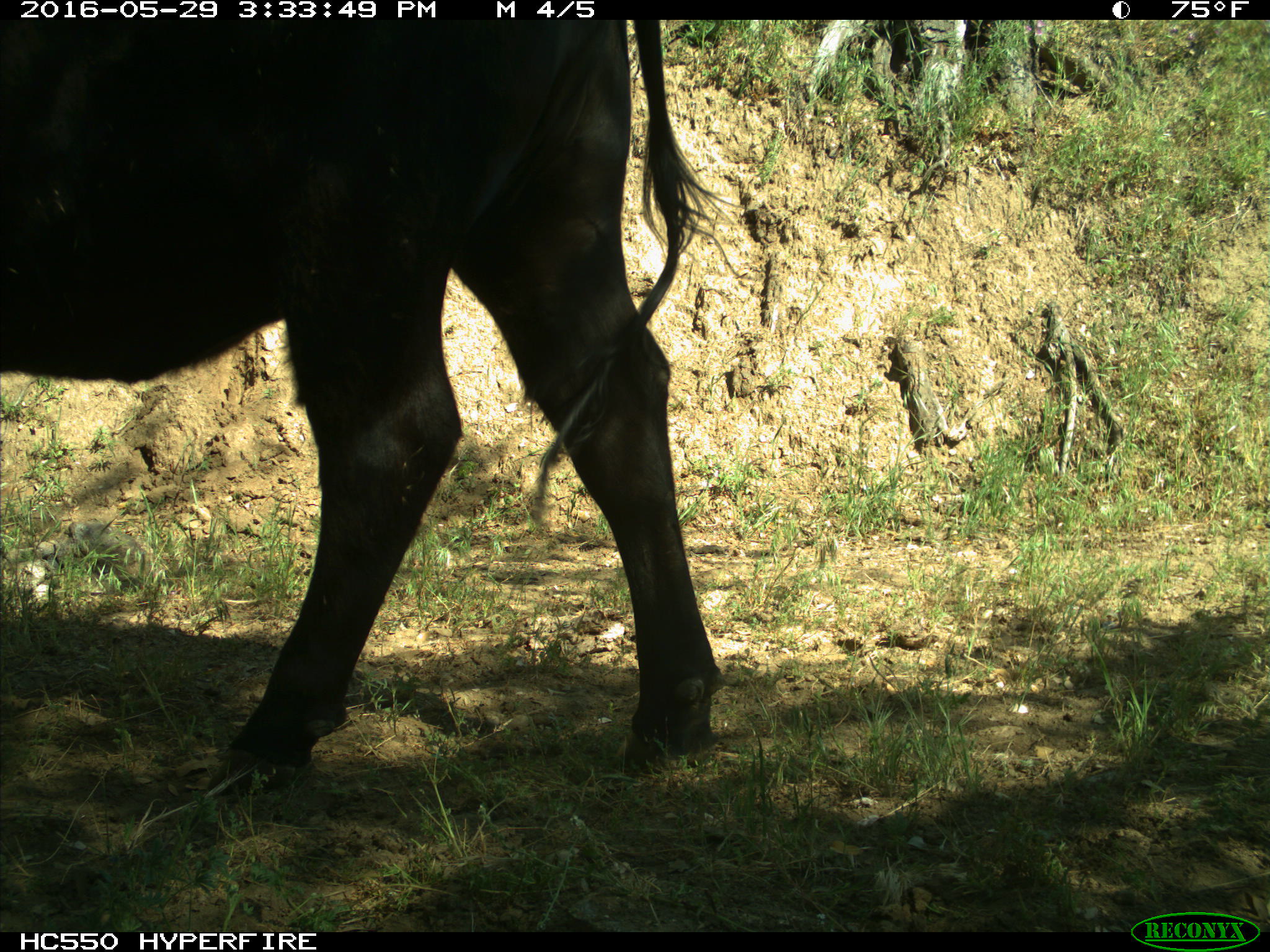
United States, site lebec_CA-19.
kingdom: Animalia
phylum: Chordata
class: Mammalia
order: Artiodactyla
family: Bovidae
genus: Bos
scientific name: Bos taurus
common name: domestic cow